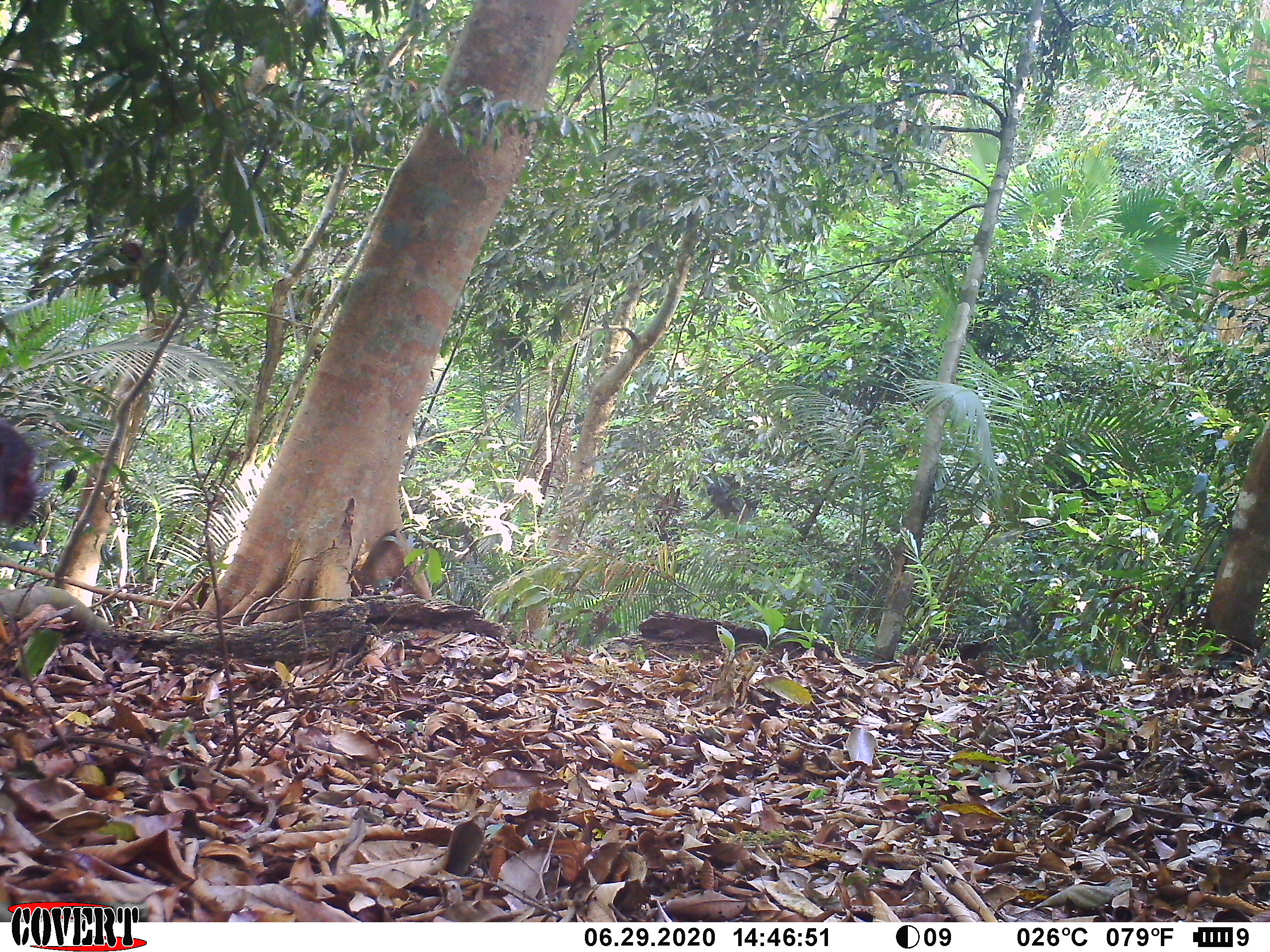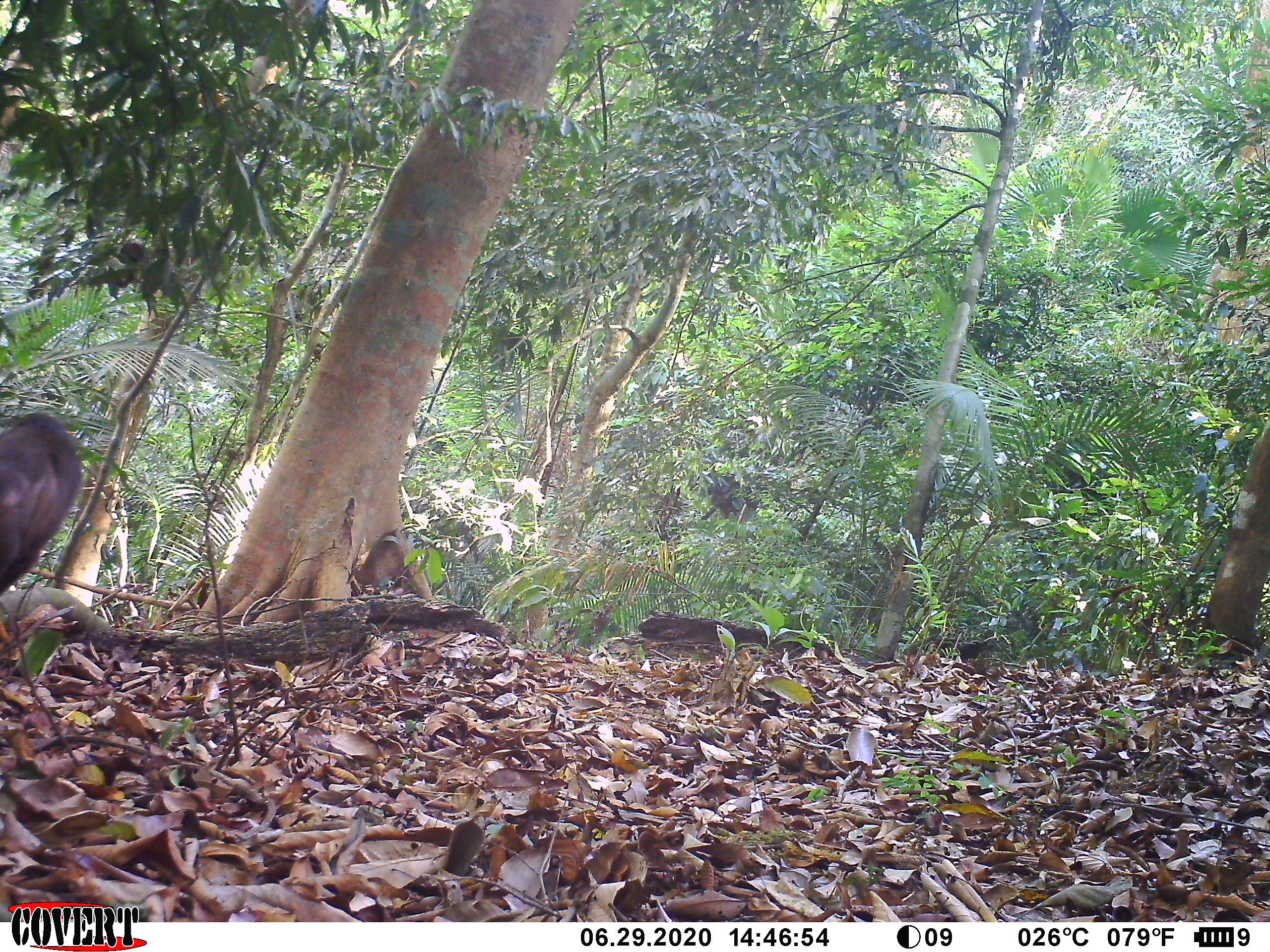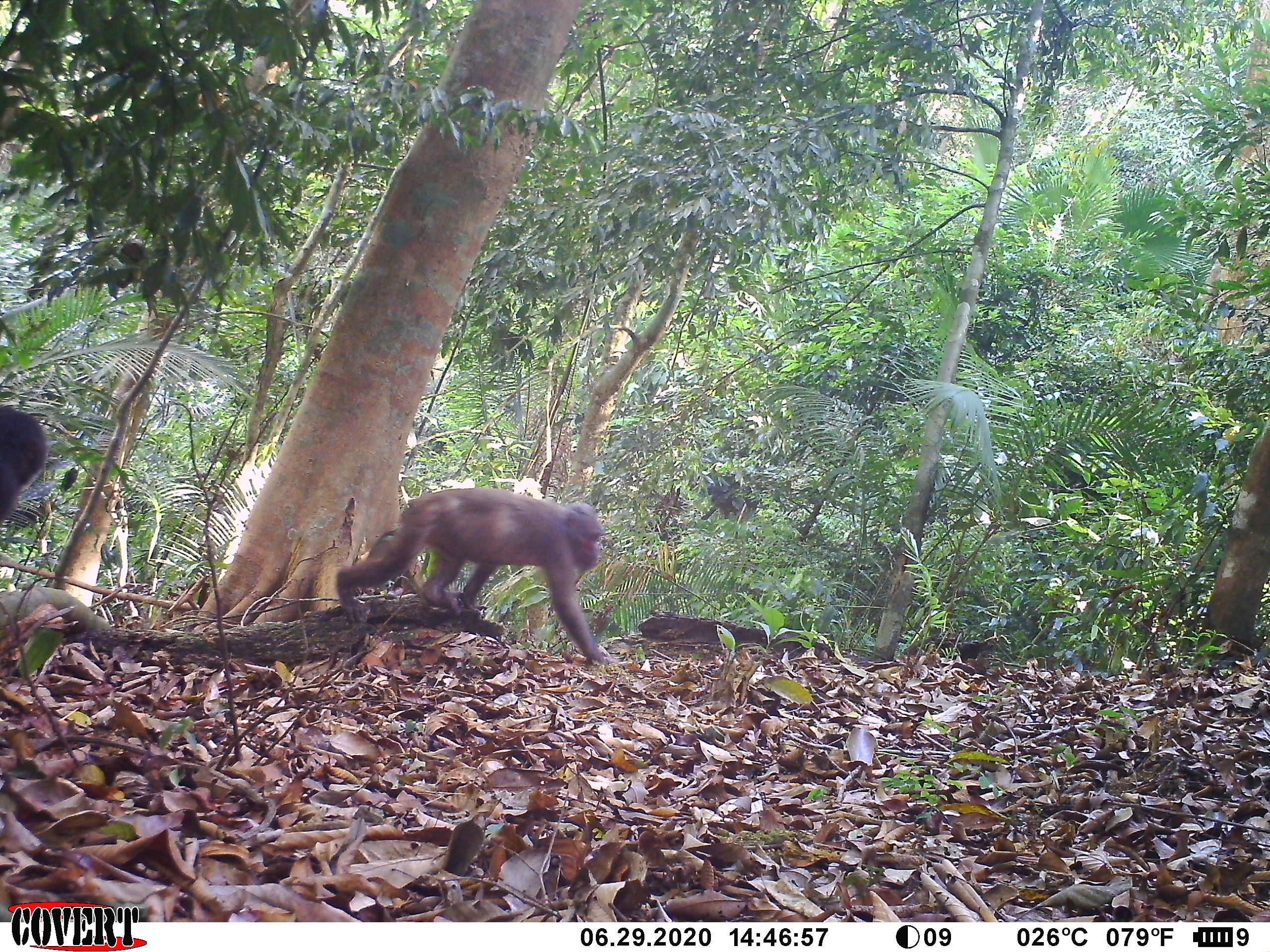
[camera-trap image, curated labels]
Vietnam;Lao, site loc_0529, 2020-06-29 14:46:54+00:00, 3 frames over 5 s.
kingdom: Animalia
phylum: Chordata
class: Mammalia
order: Primates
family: Cercopithecidae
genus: Macaca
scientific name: Macaca arctoides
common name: stump-tailed macaque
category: stump tailed macaque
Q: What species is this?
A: Stump tailed macaque (stump-tailed macaque) (Macaca arctoides).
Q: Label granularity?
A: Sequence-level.